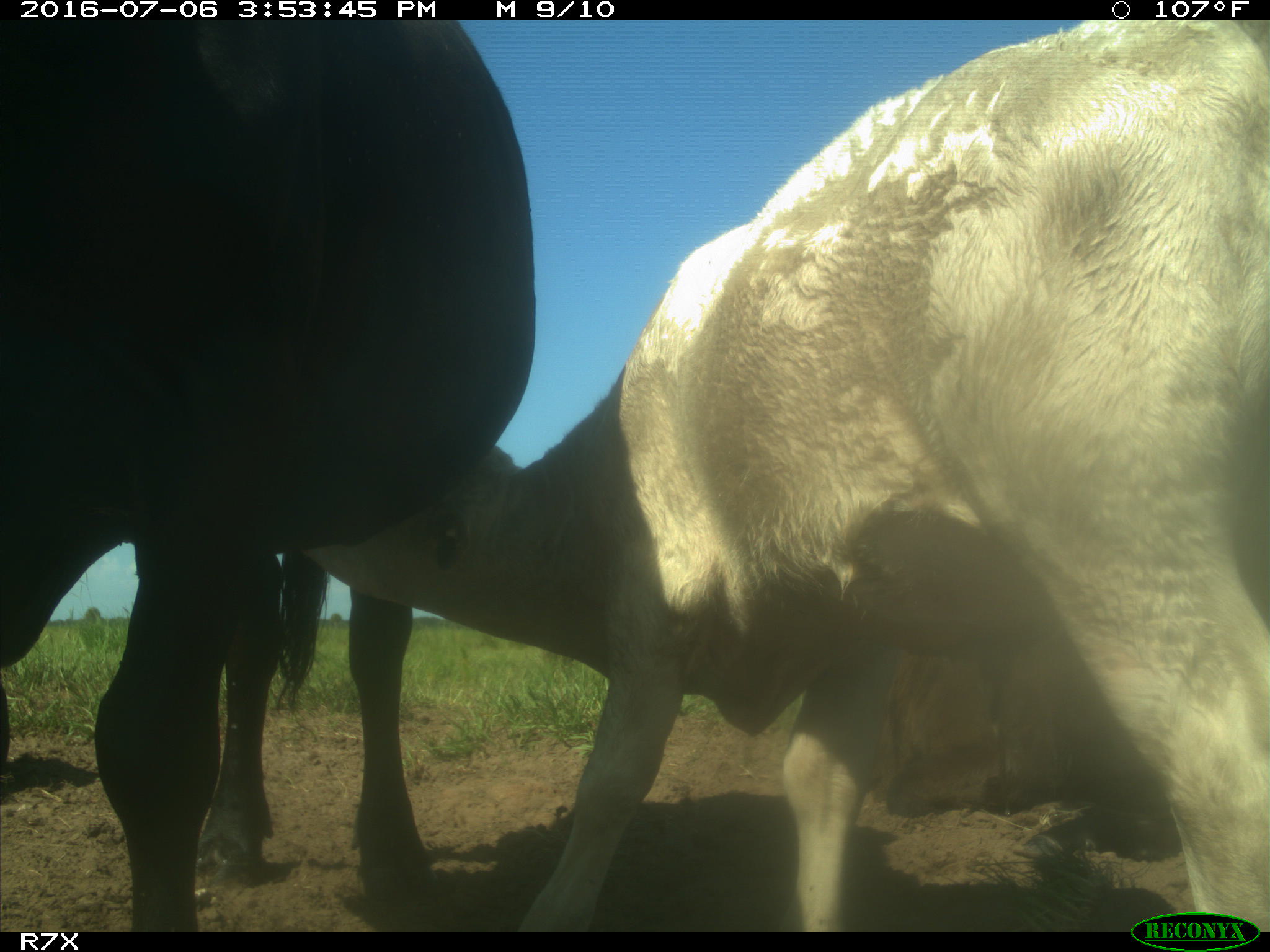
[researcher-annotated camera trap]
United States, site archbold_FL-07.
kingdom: Animalia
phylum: Chordata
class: Mammalia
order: Artiodactyla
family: Bovidae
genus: Bos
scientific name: Bos taurus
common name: domestic cow